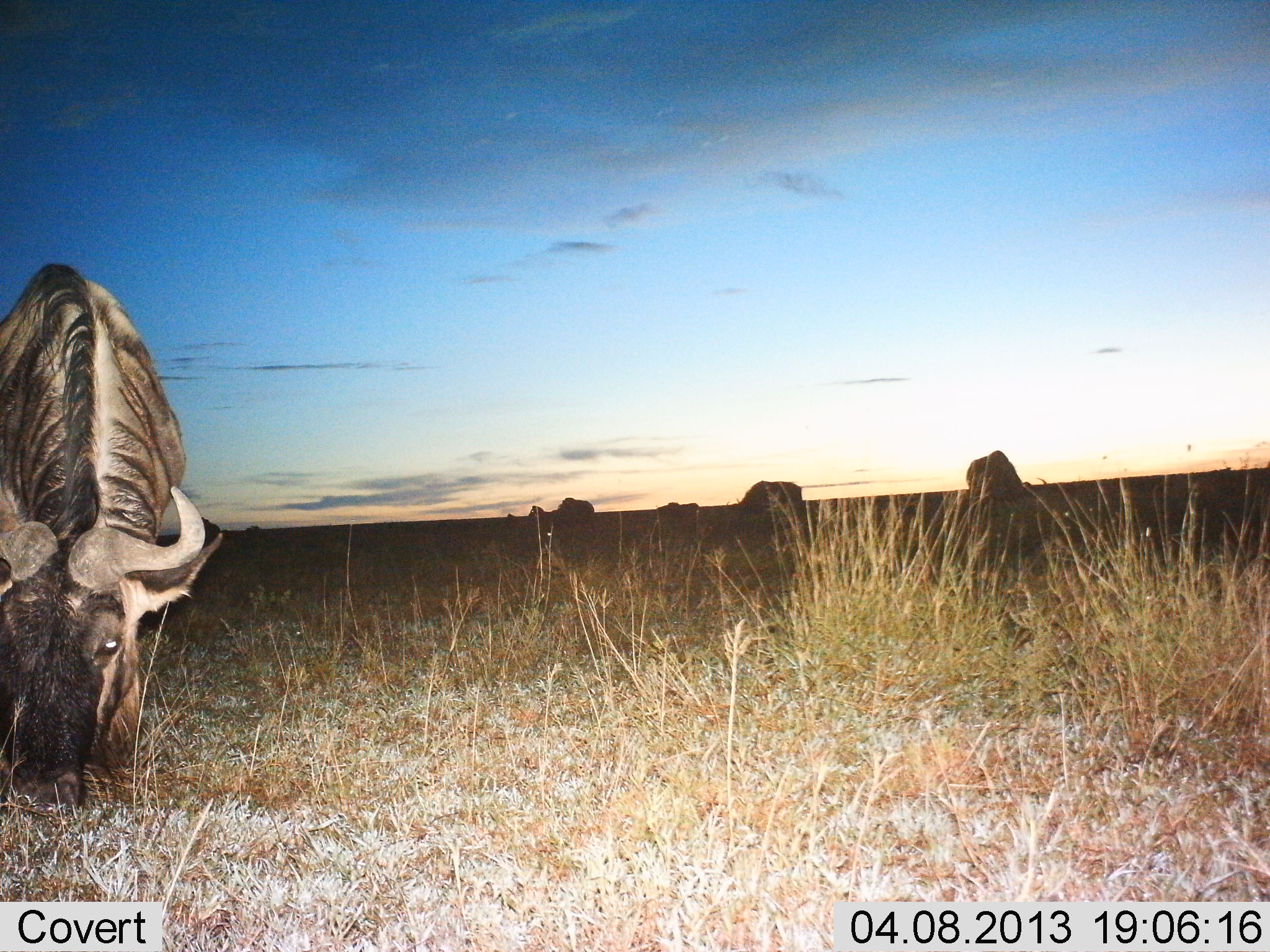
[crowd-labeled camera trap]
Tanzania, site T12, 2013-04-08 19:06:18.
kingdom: Animalia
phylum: Chordata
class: Mammalia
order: Artiodactyla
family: Bovidae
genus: Connochaetes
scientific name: Connochaetes taurinus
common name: blue wildebeest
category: wildebeest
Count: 5.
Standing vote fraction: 17%.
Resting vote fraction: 3%.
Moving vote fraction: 7%.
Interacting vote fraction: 0%.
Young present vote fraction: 0%.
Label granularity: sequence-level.